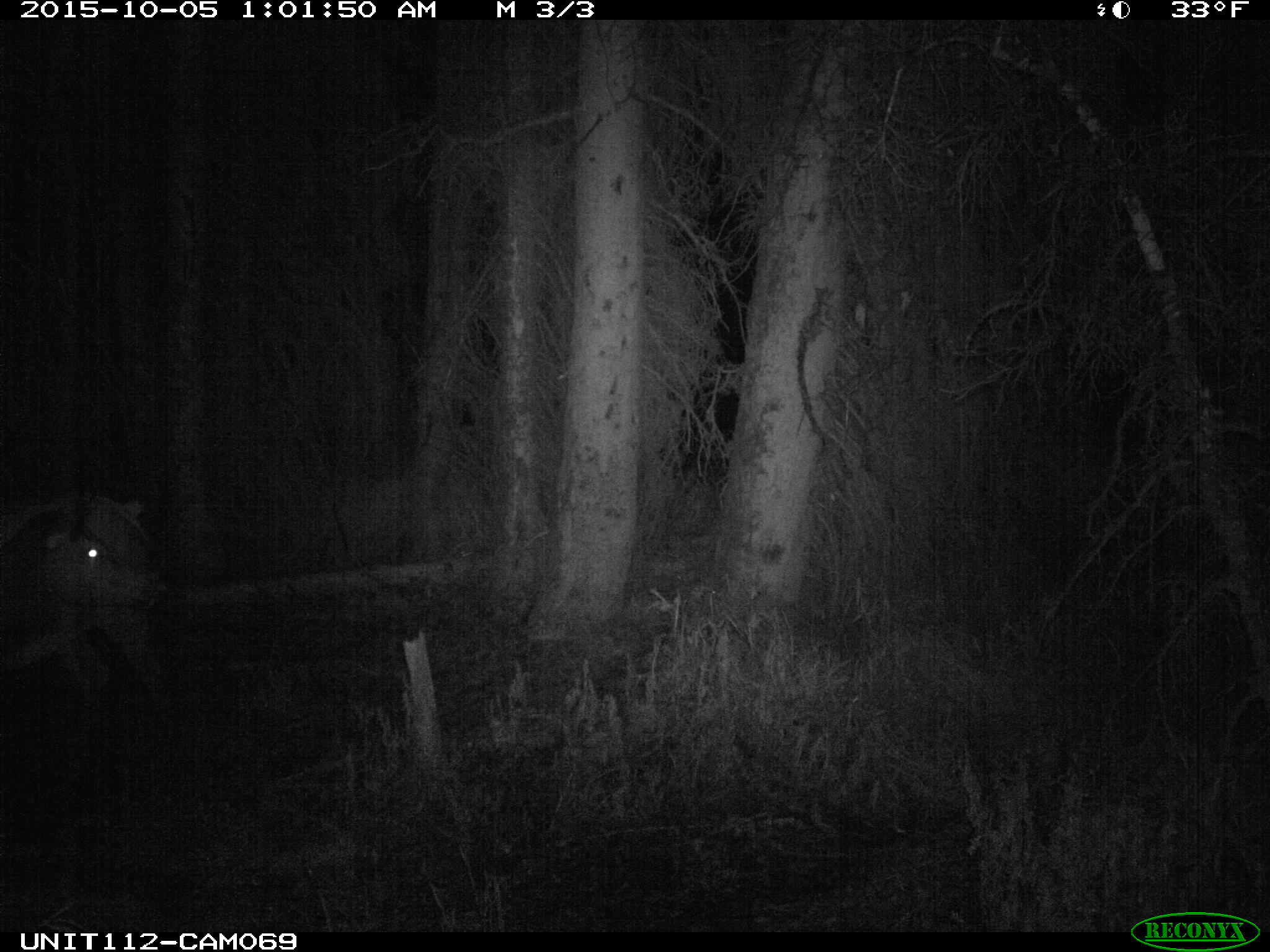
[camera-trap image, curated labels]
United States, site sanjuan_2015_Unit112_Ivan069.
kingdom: Animalia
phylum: Chordata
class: Mammalia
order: Artiodactyla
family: Cervidae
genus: Cervus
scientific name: Cervus elaphus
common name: red deer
Cervus elaphus (red deer).